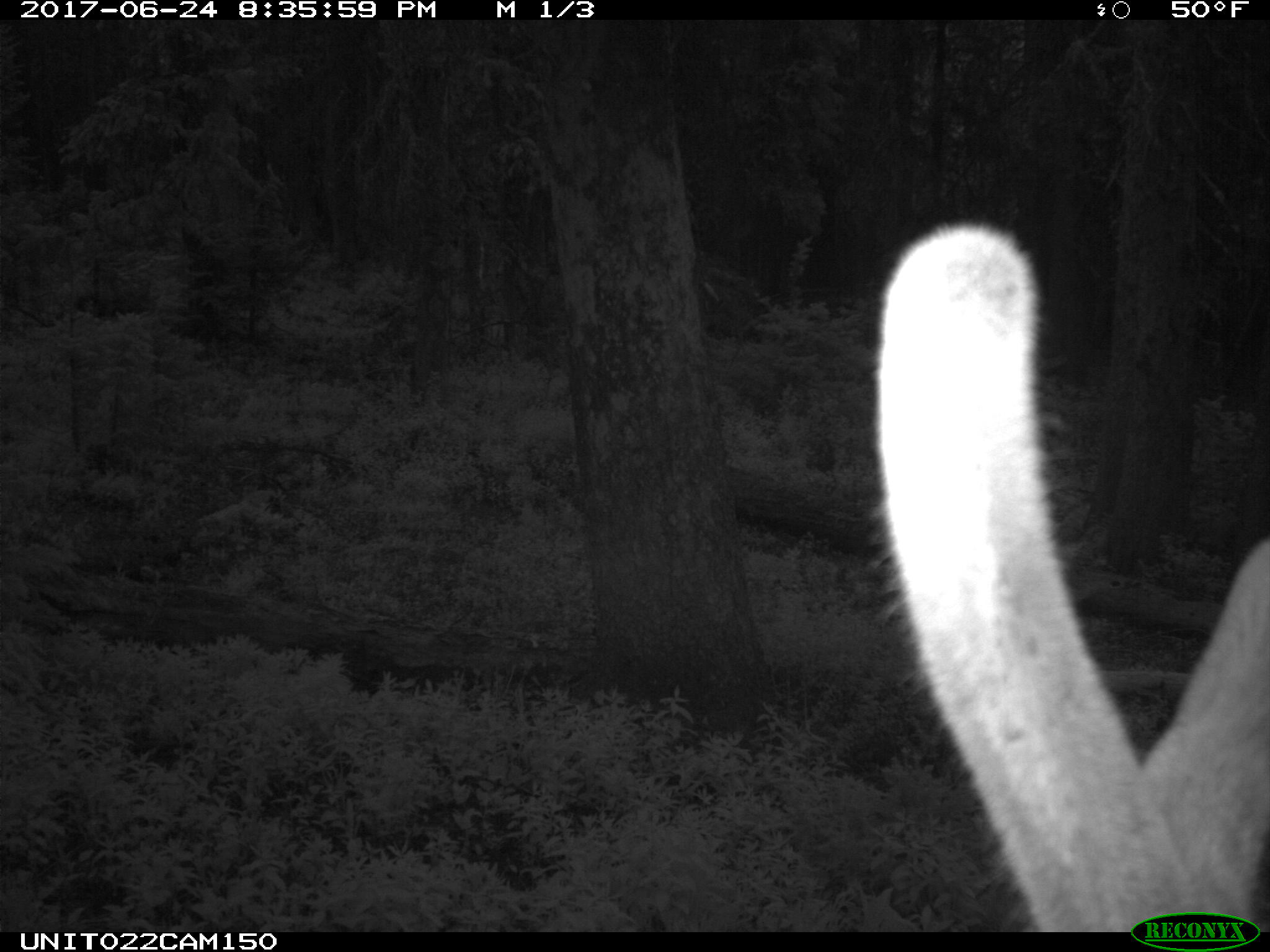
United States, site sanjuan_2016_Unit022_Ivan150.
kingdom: Animalia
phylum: Chordata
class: Mammalia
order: Artiodactyla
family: Cervidae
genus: Cervus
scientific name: Cervus elaphus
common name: red deer